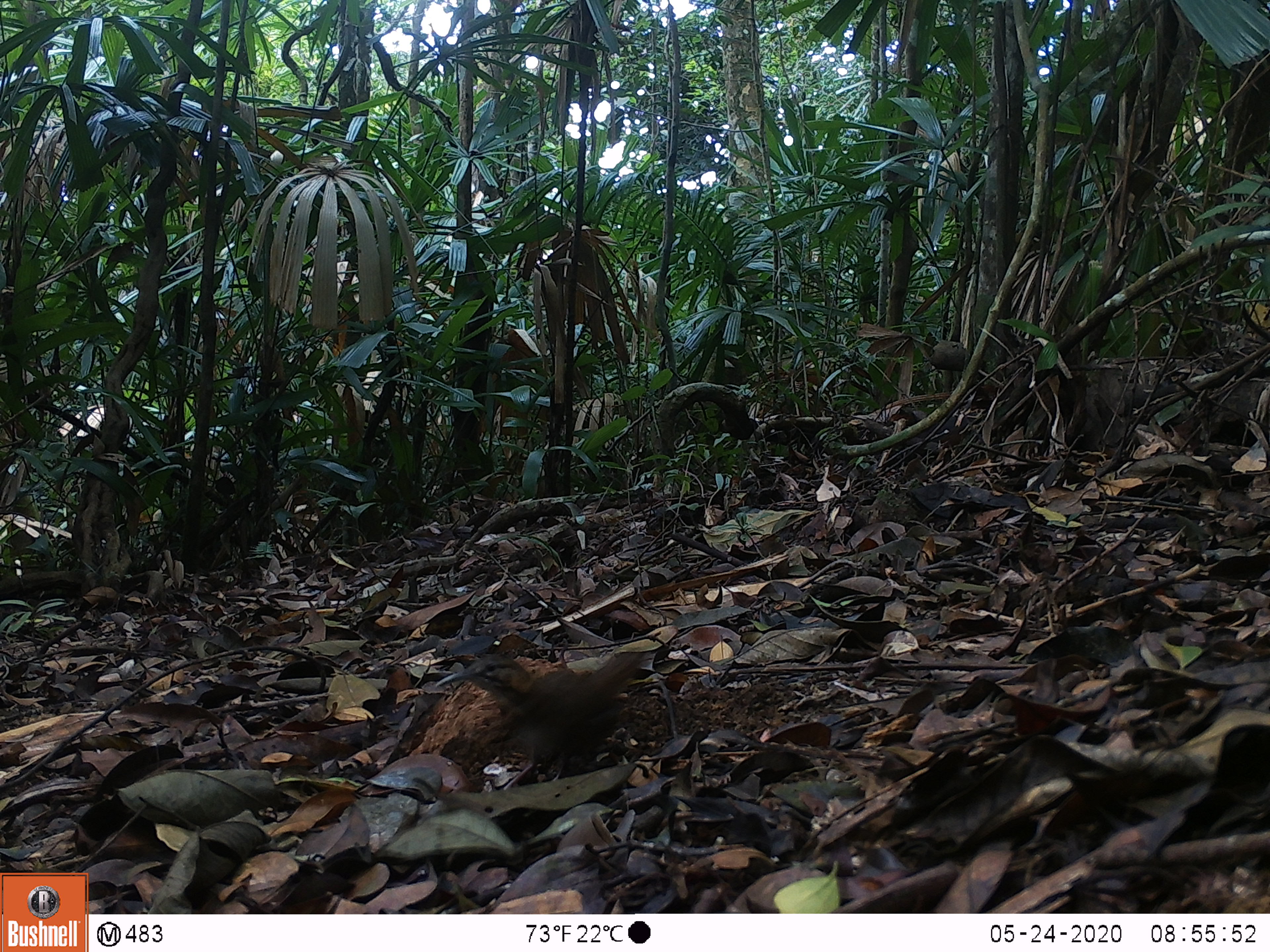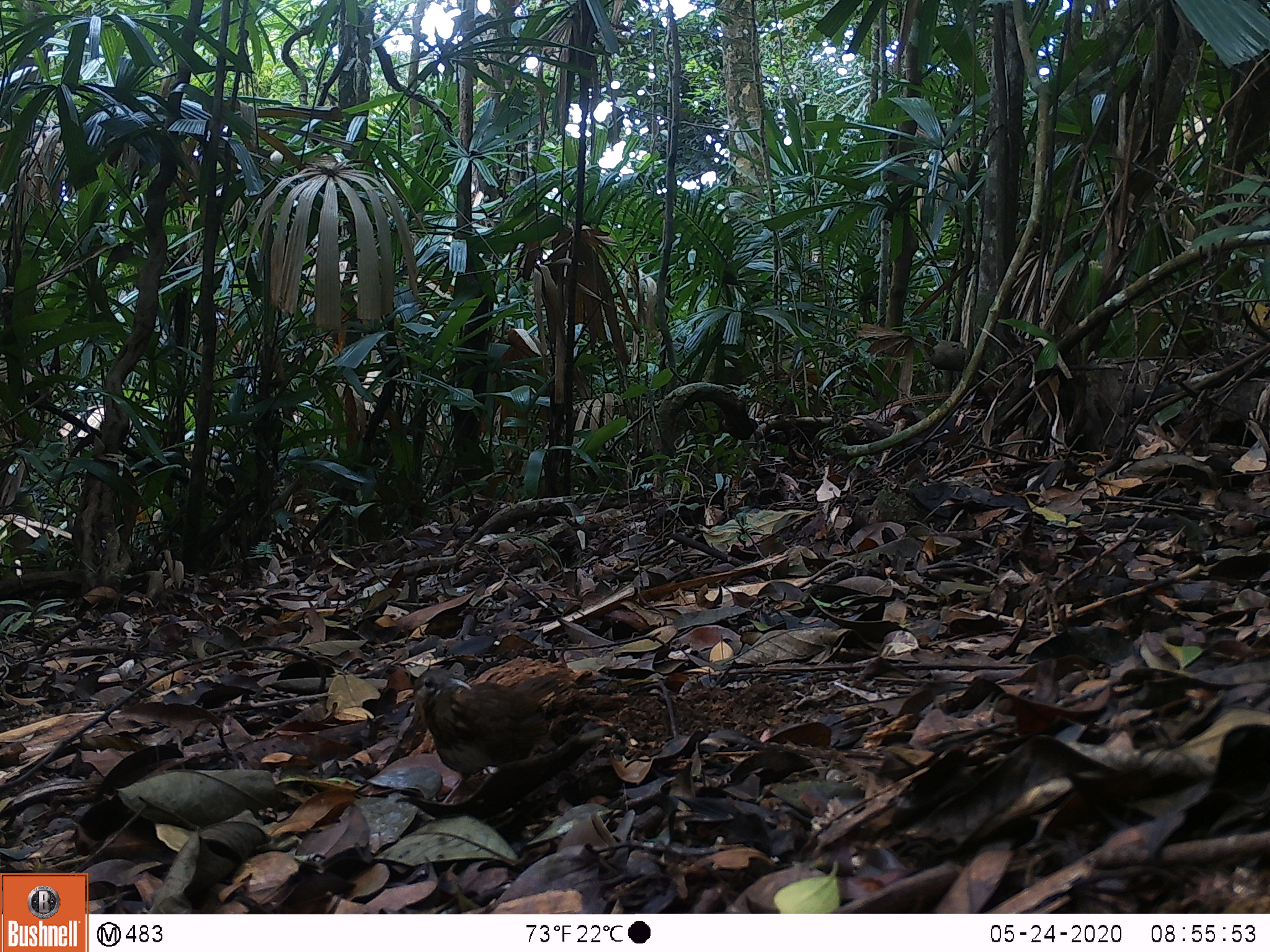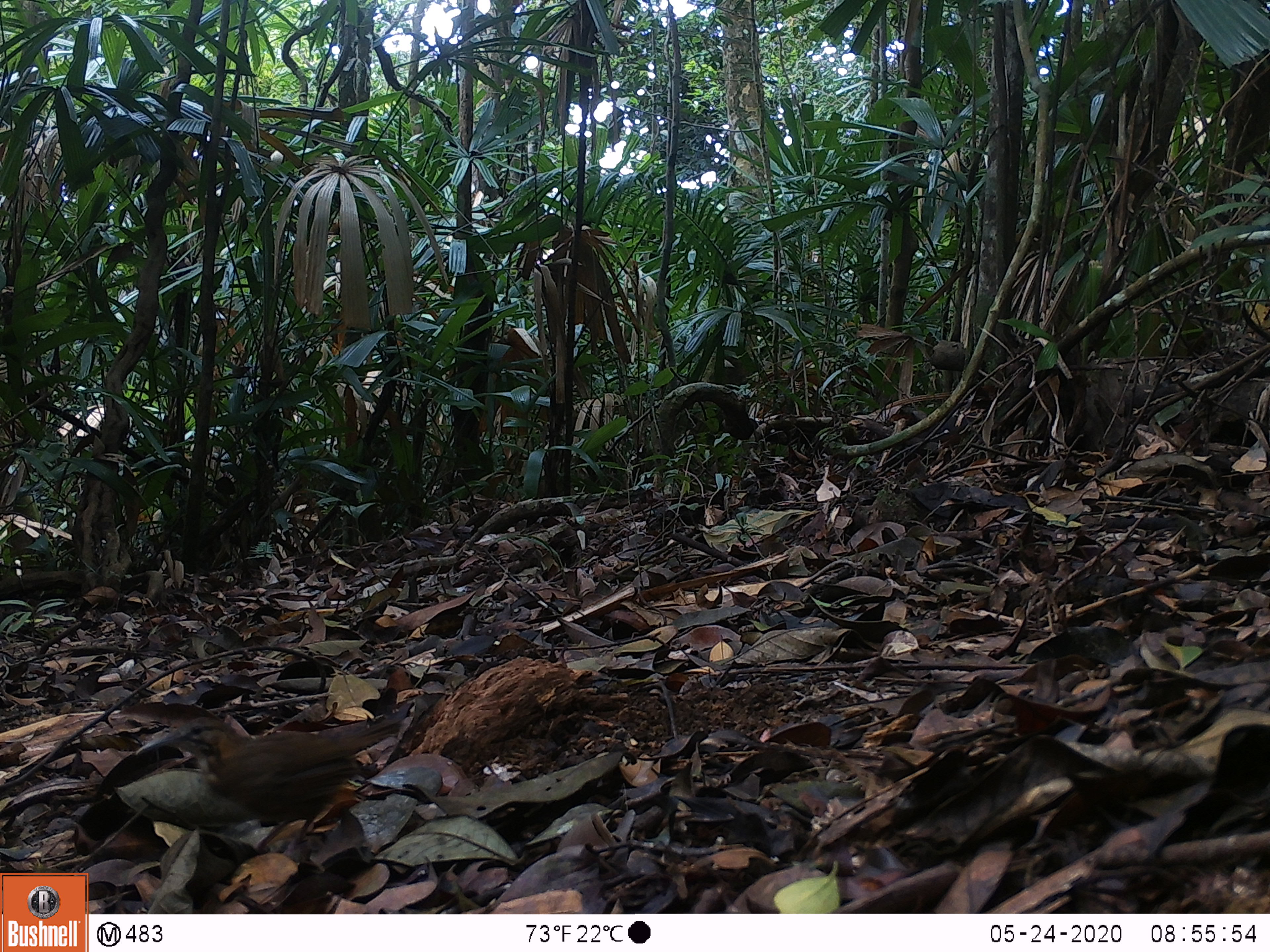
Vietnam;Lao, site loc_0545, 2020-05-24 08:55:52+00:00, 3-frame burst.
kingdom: Animalia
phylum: Chordata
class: Aves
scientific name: Aves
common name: bird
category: unidentified bird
Unidentified bird (bird) (Aves). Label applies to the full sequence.